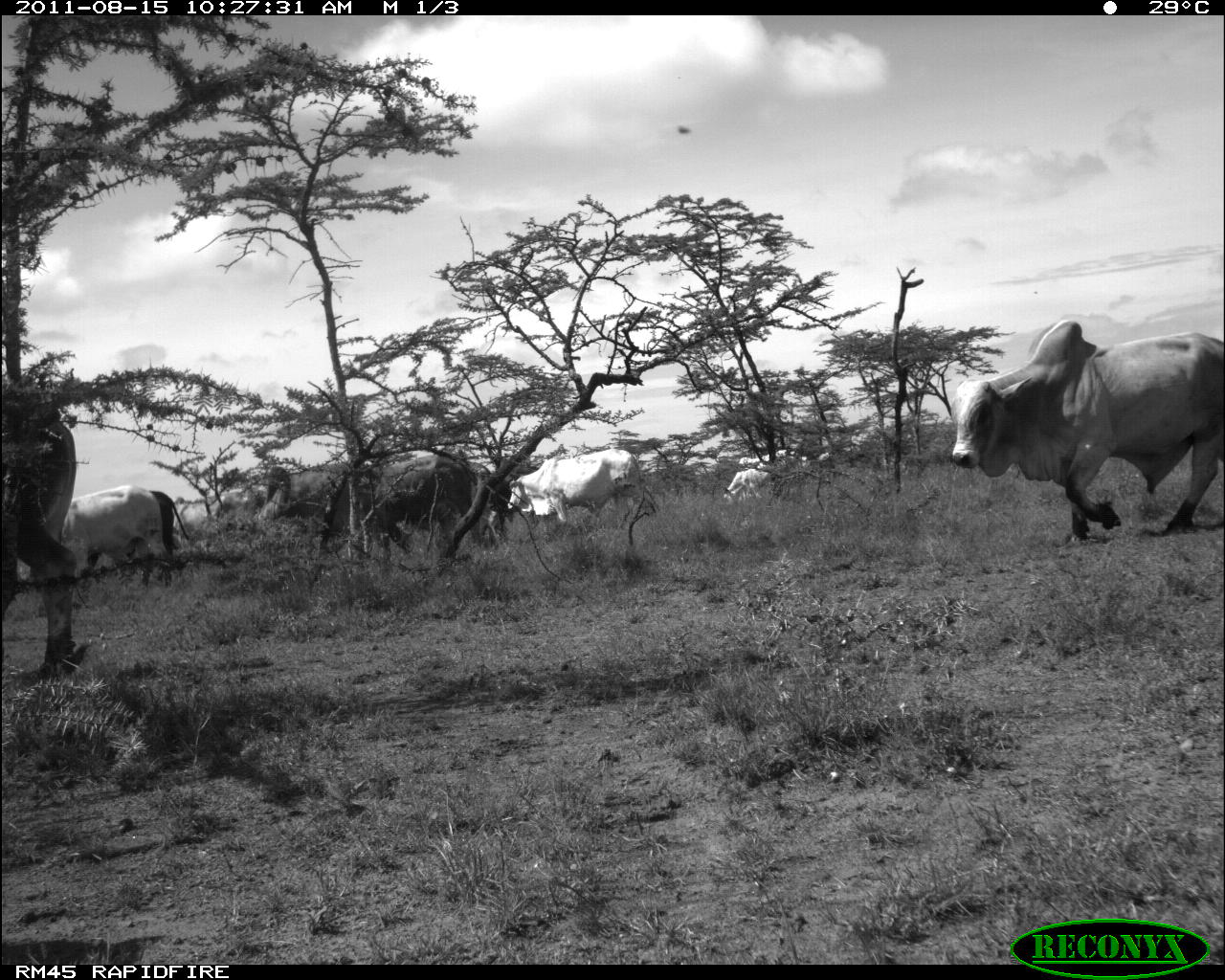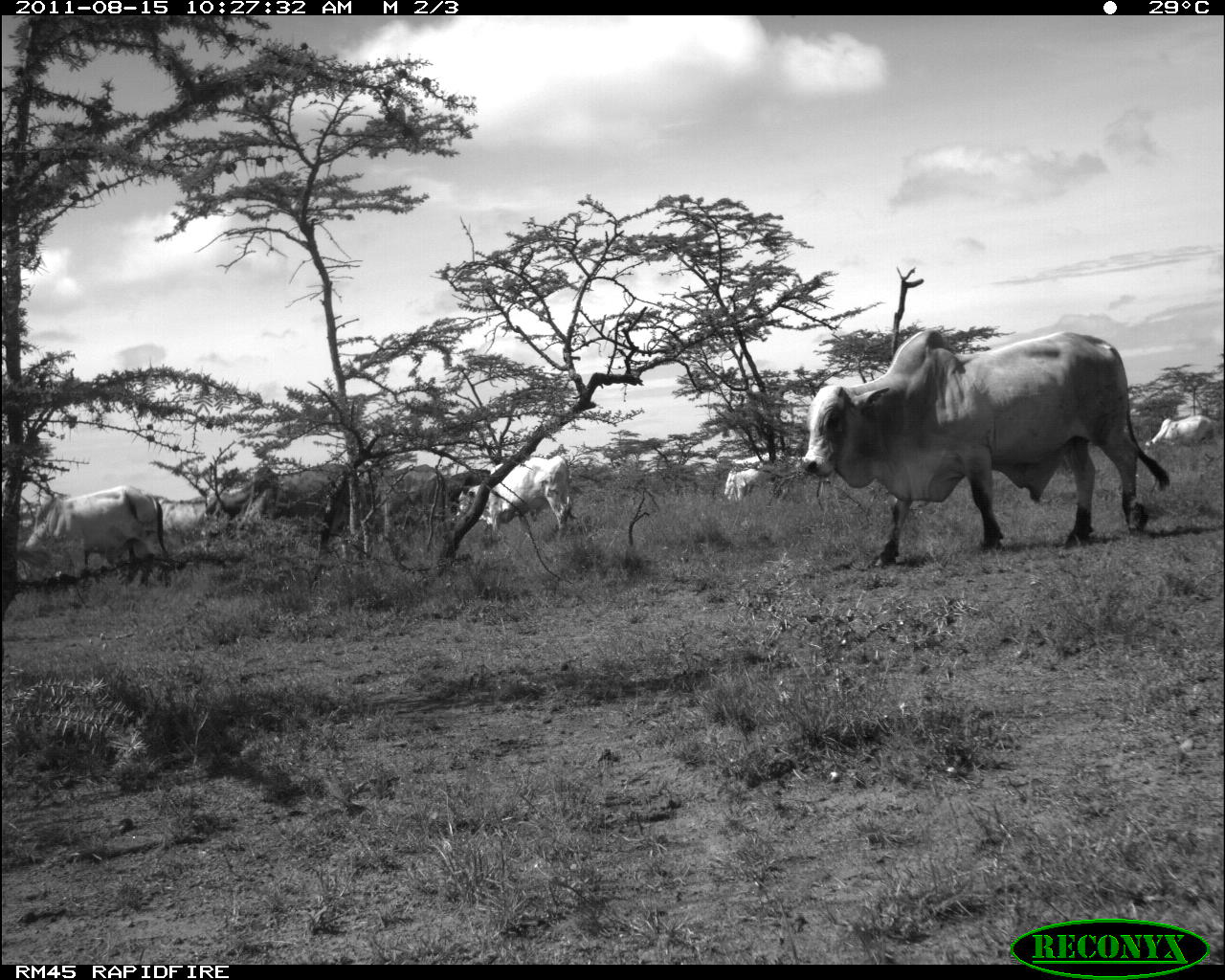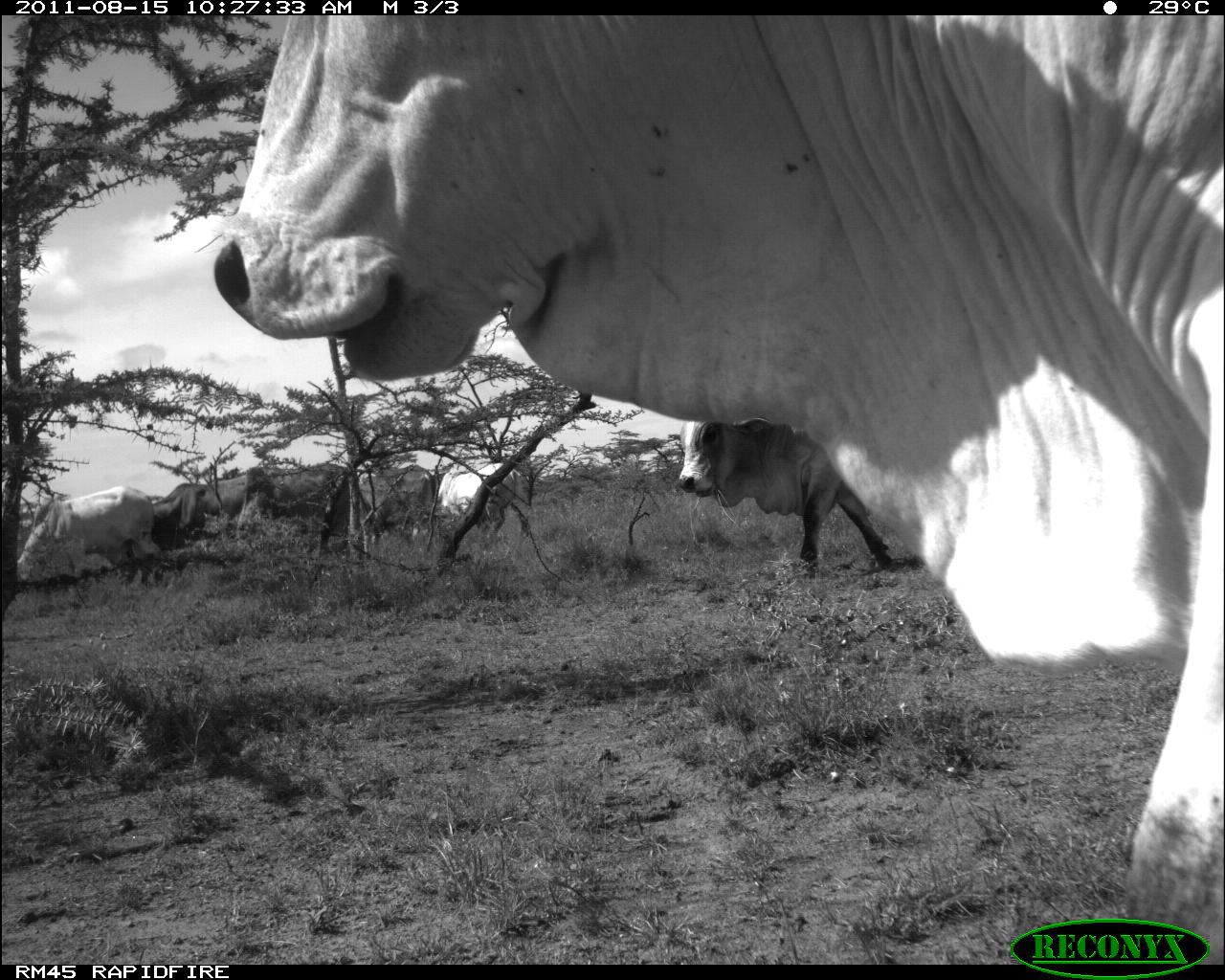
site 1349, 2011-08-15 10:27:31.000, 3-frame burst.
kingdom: Animalia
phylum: Chordata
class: Mammalia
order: Artiodactyla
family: Bovidae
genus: Bos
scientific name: Bos taurus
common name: domestic cattle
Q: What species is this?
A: Bos taurus (domestic cattle).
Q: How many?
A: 10.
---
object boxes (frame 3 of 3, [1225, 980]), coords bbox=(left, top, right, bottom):
bos taurus: bbox=(210, 15, 1225, 965); bbox=(674, 418, 893, 576)